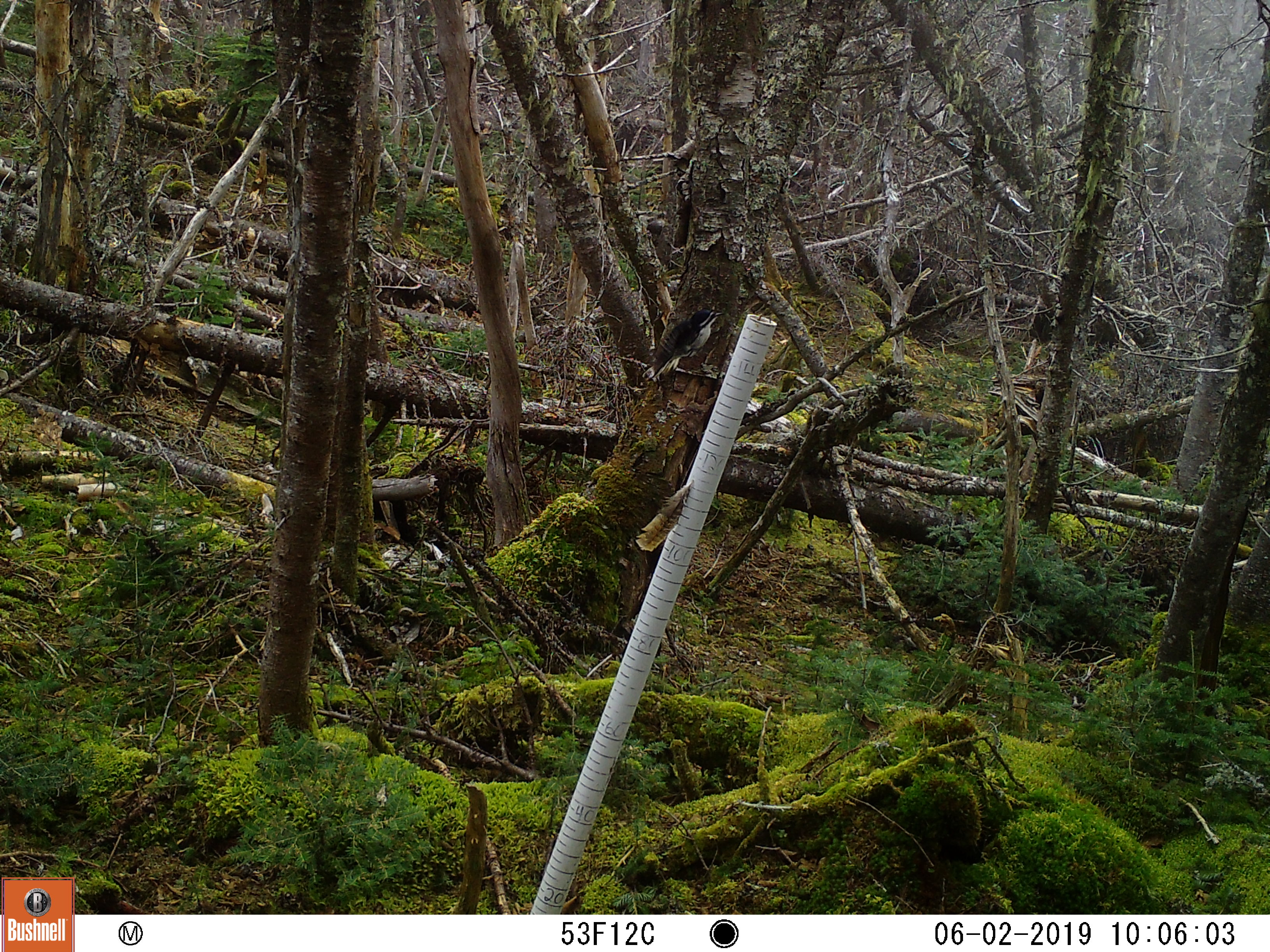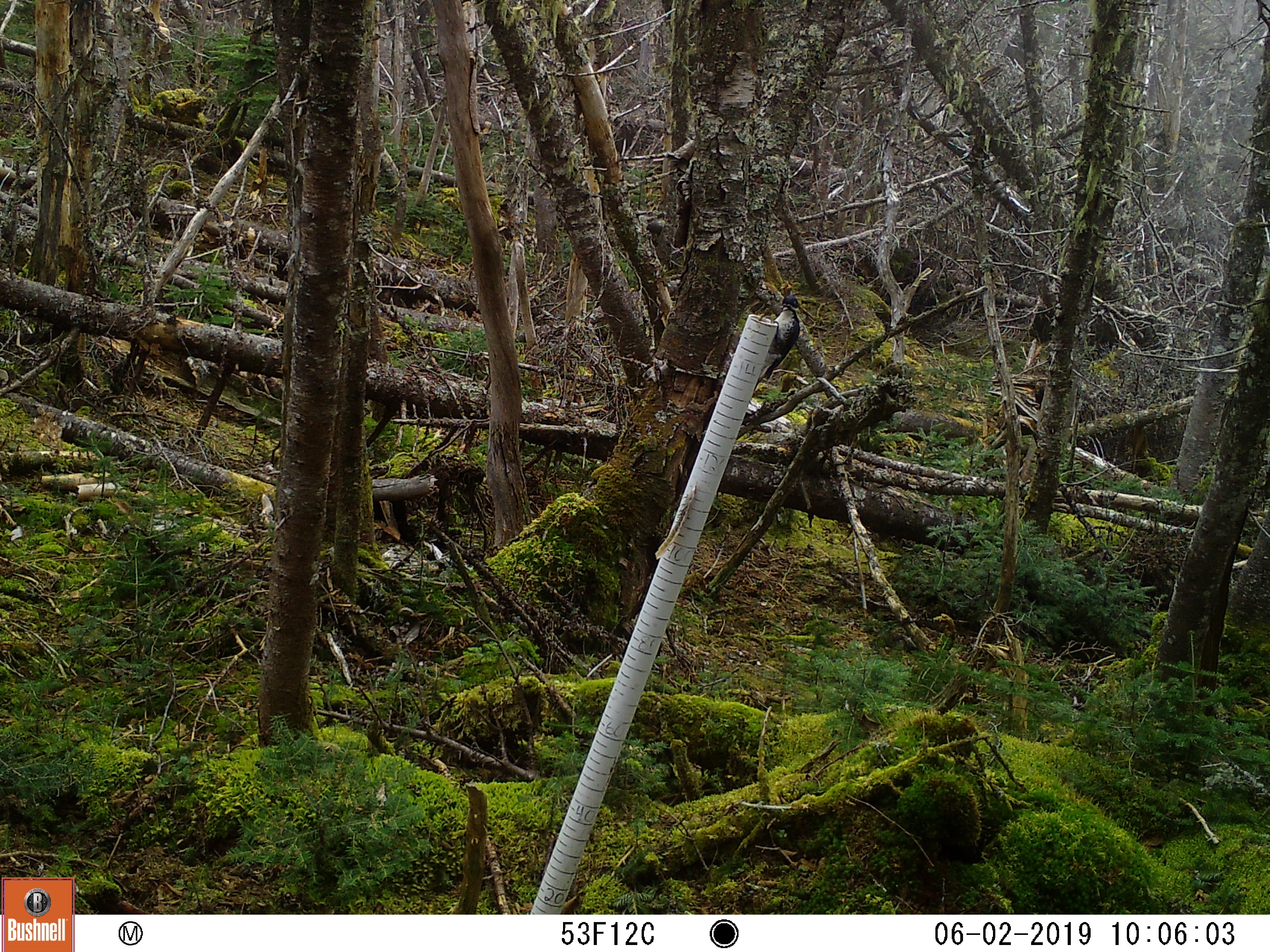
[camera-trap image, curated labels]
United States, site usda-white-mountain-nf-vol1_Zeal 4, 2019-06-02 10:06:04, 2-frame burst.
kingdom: Animalia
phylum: Chordata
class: Aves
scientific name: Aves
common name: bird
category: bird sp.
Bird sp. (bird) (Aves).